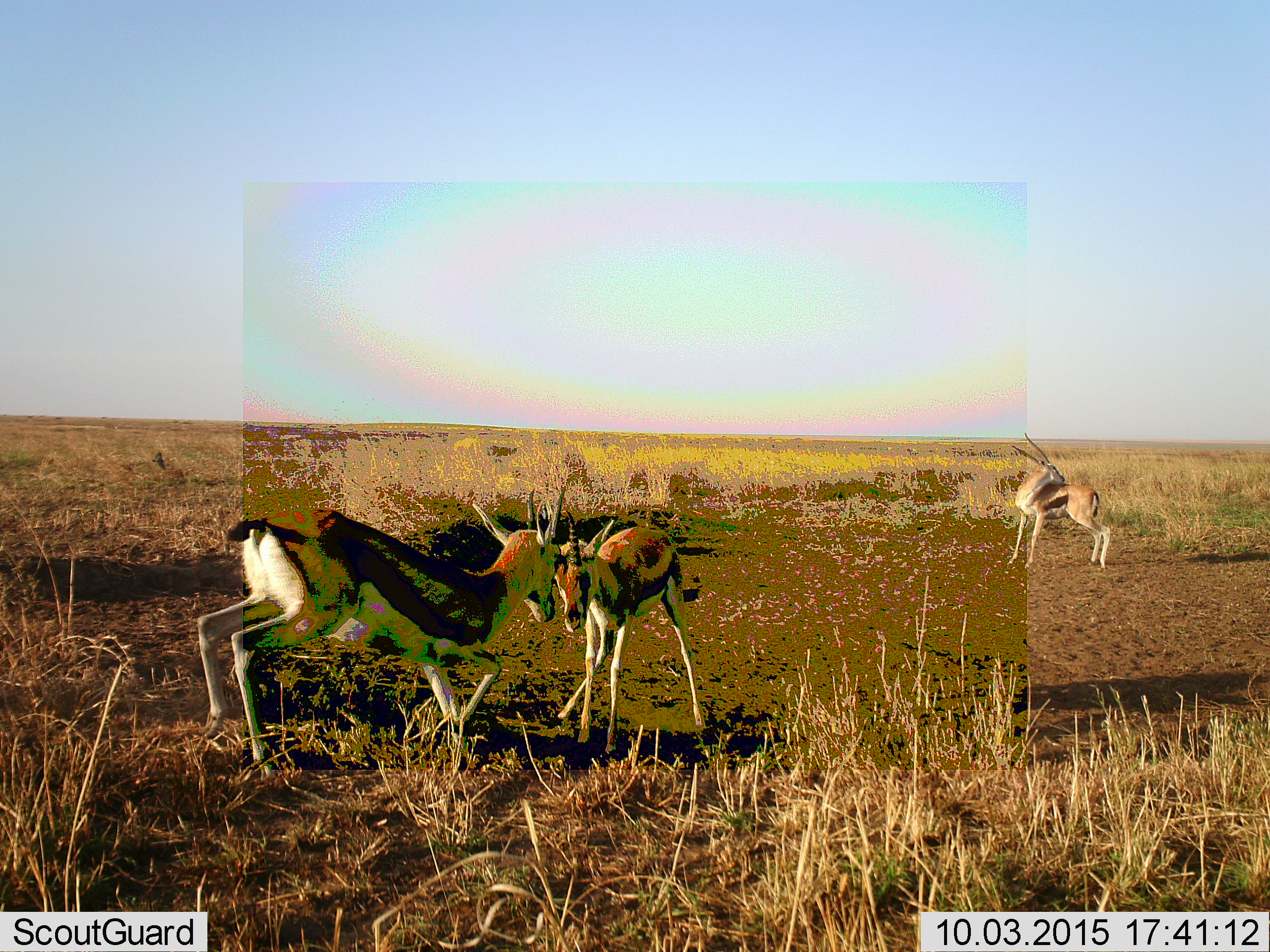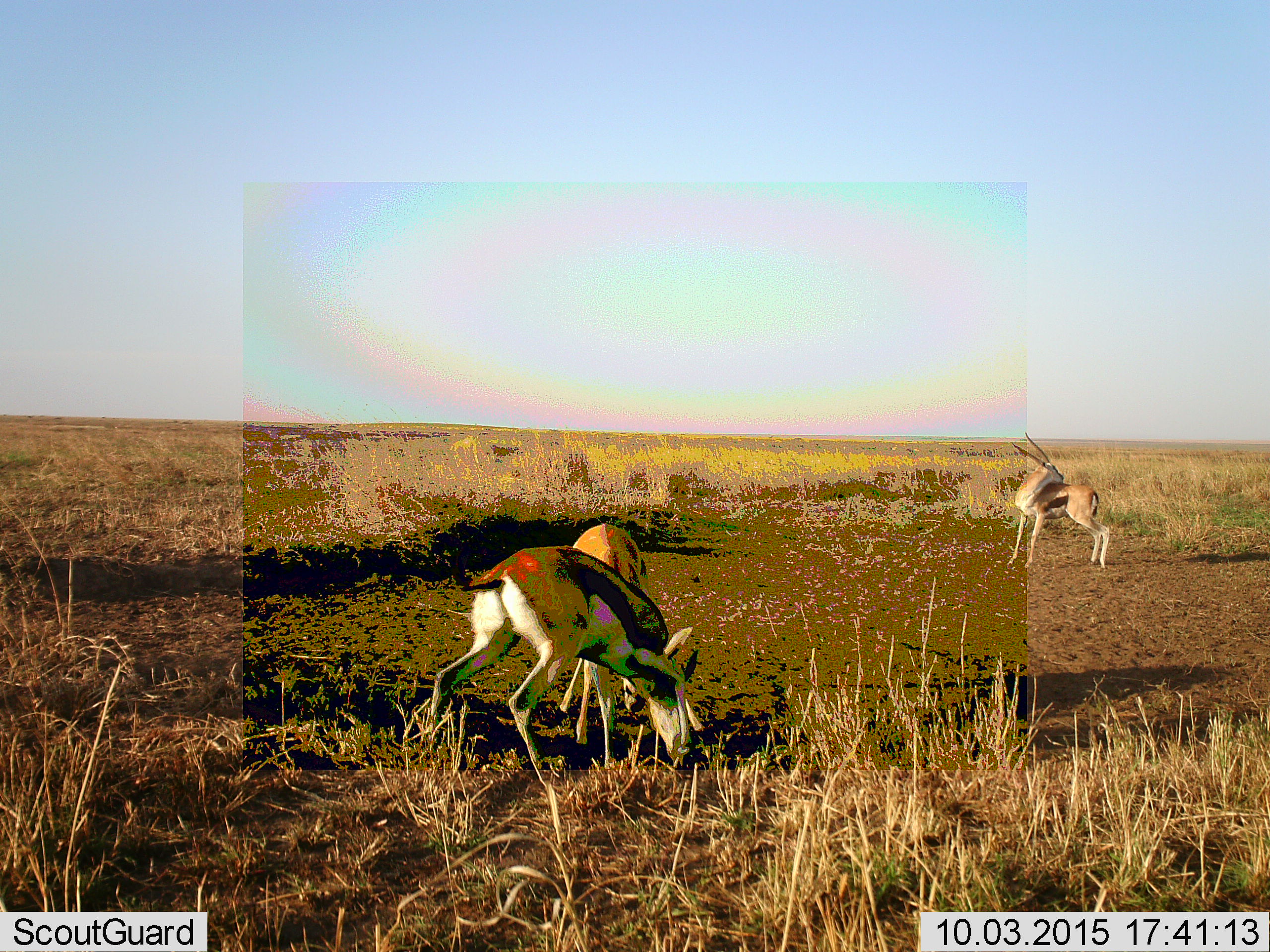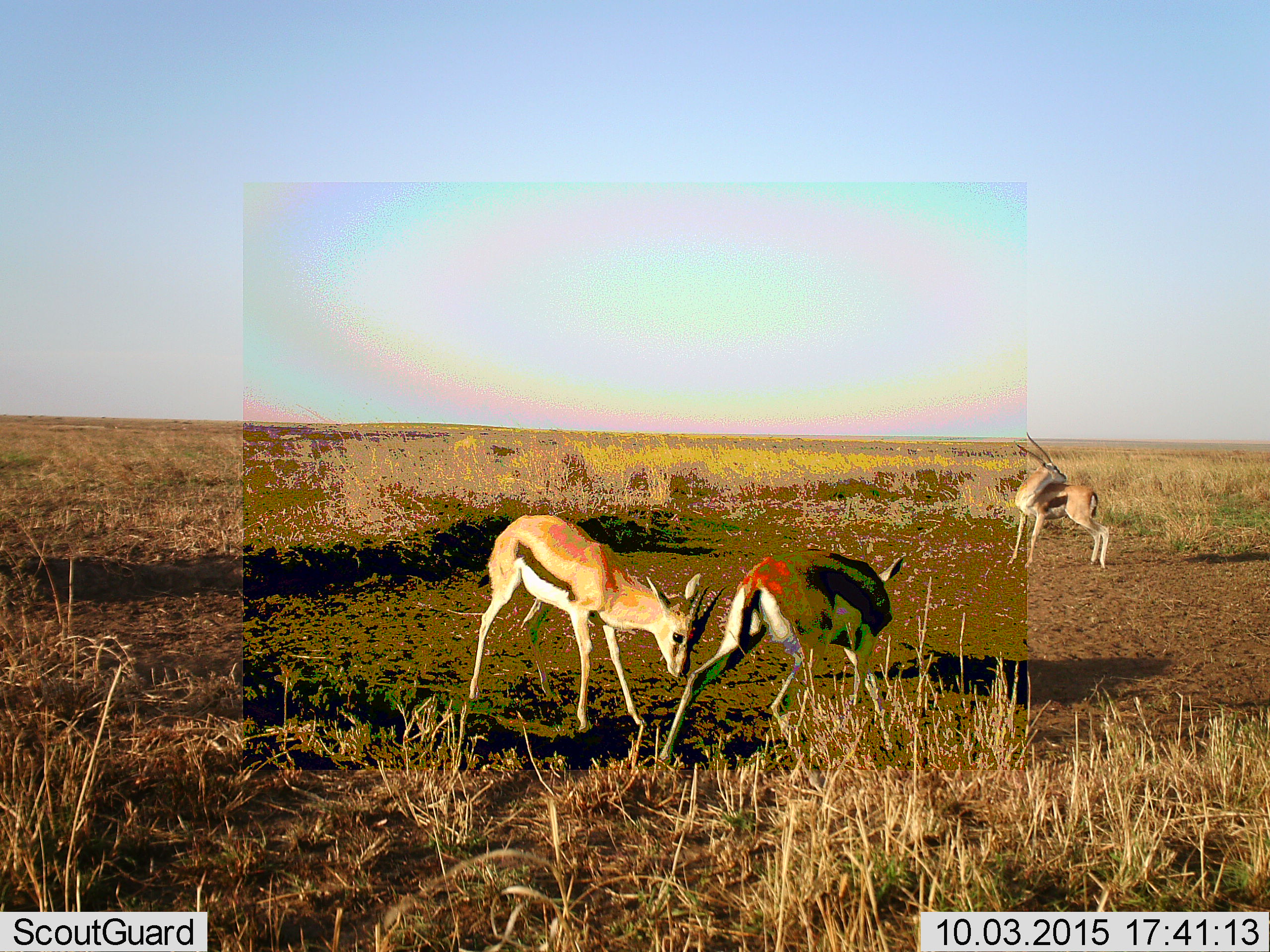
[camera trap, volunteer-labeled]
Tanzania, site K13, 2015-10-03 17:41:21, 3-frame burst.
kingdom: Animalia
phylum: Chordata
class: Mammalia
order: Artiodactyla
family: Bovidae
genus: Eudorcas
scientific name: Eudorcas thomsonii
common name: thomson's gazelle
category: gazellethomsons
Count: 3.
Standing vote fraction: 56%.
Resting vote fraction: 0%.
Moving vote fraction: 22%.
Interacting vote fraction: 100%.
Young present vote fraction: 11%.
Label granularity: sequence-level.